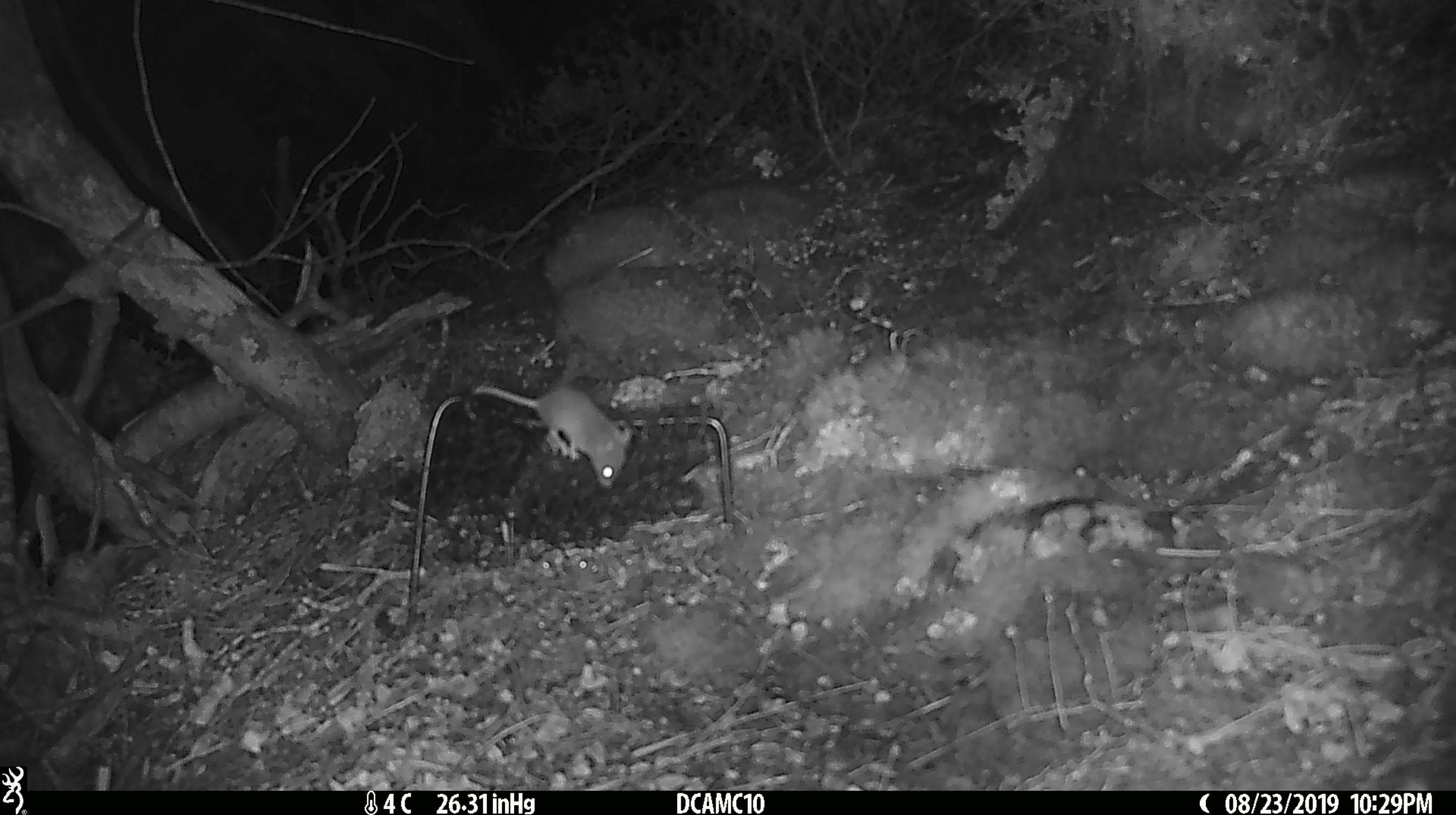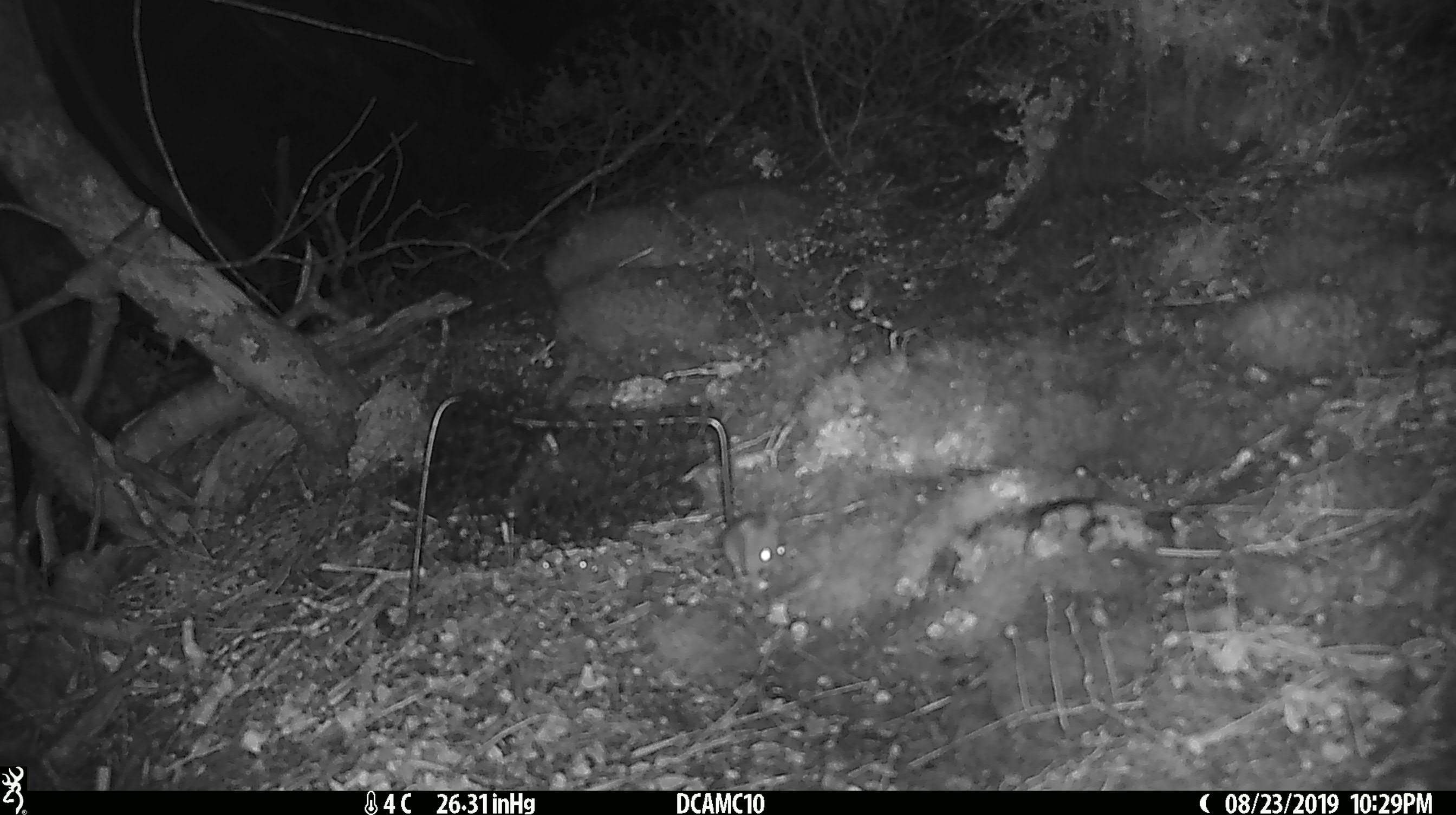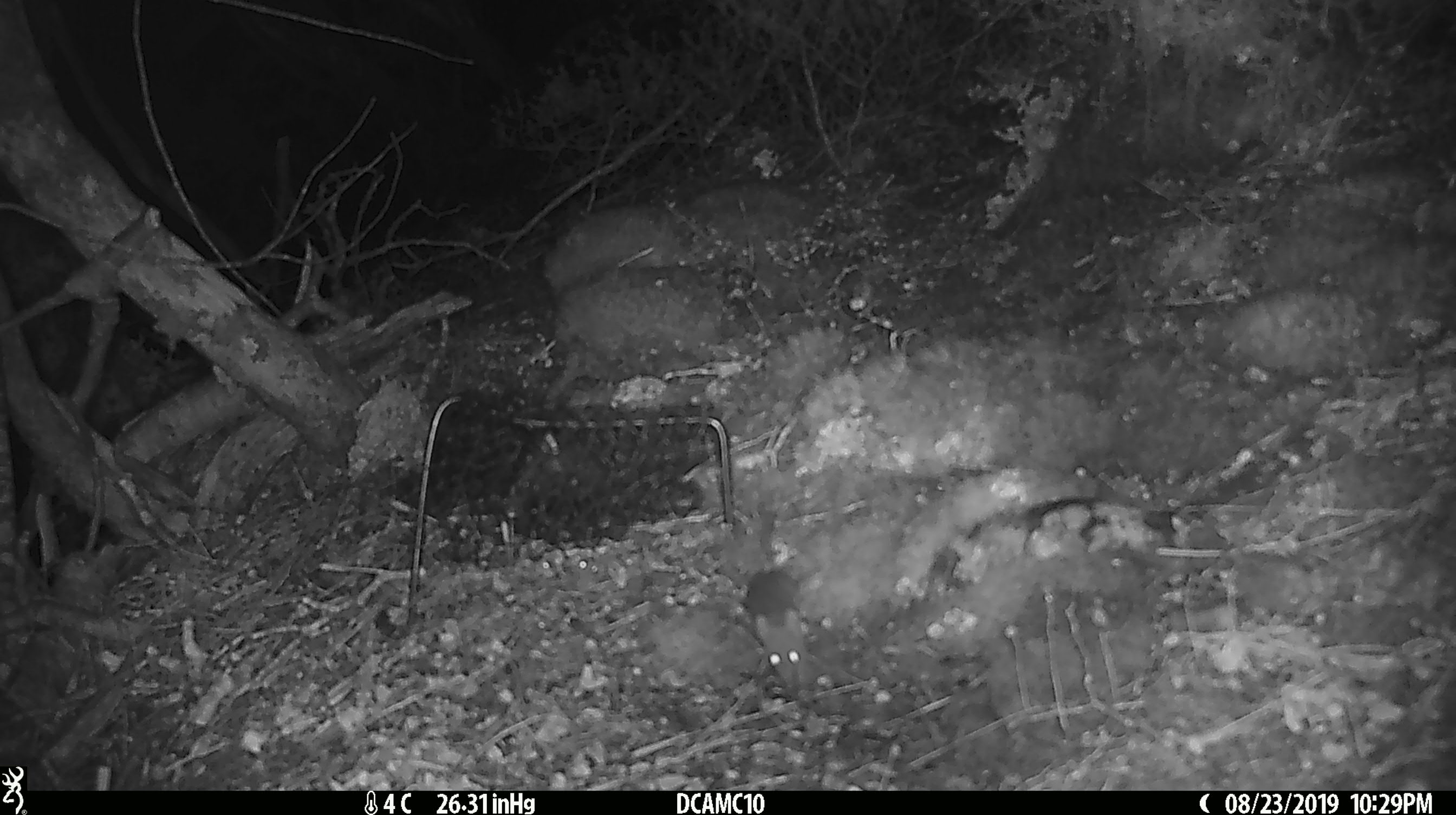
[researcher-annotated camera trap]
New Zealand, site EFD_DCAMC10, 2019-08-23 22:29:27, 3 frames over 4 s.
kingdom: Animalia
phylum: Chordata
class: Mammalia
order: Rodentia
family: Muridae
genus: Mus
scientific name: Mus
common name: mouse